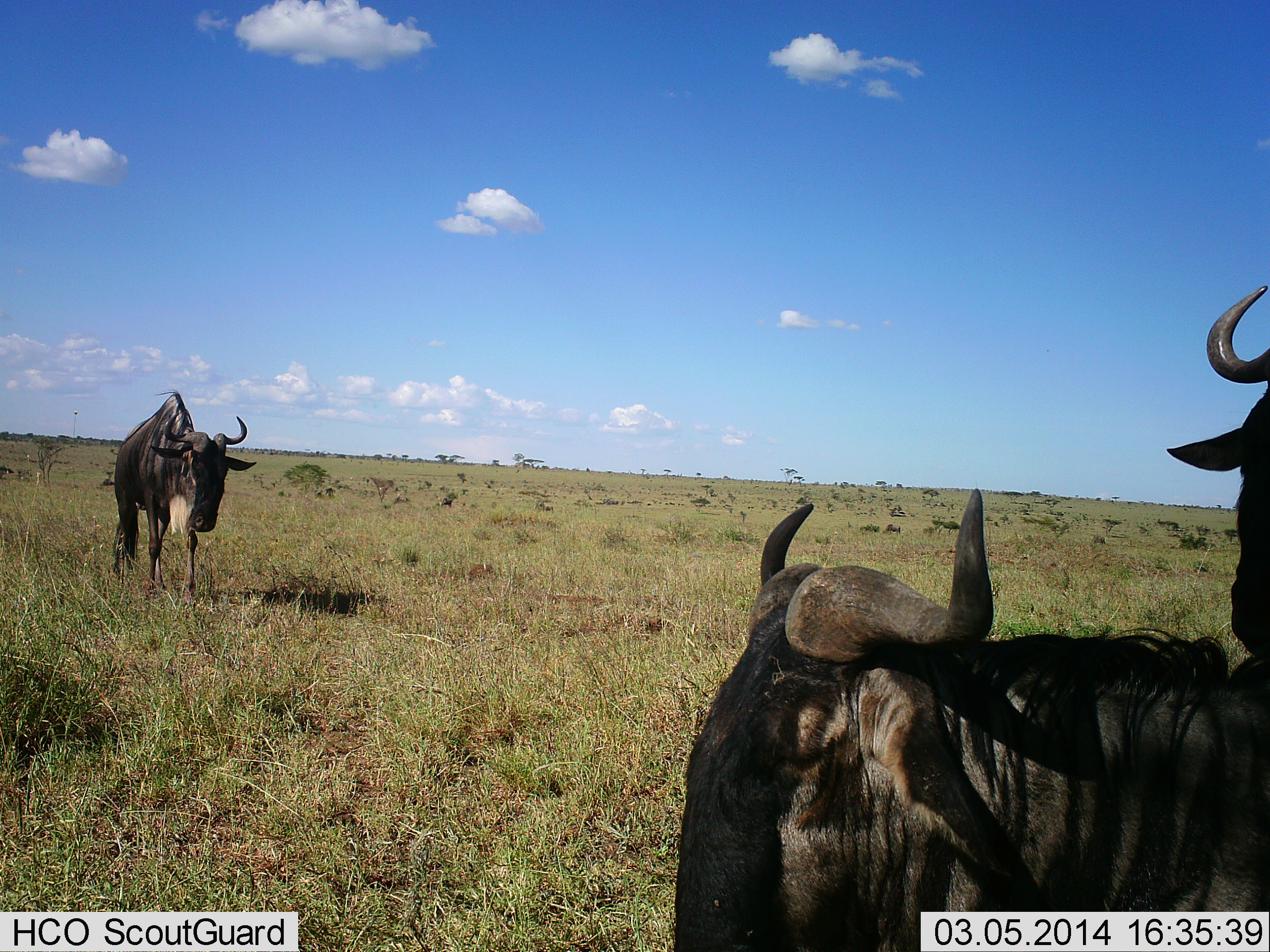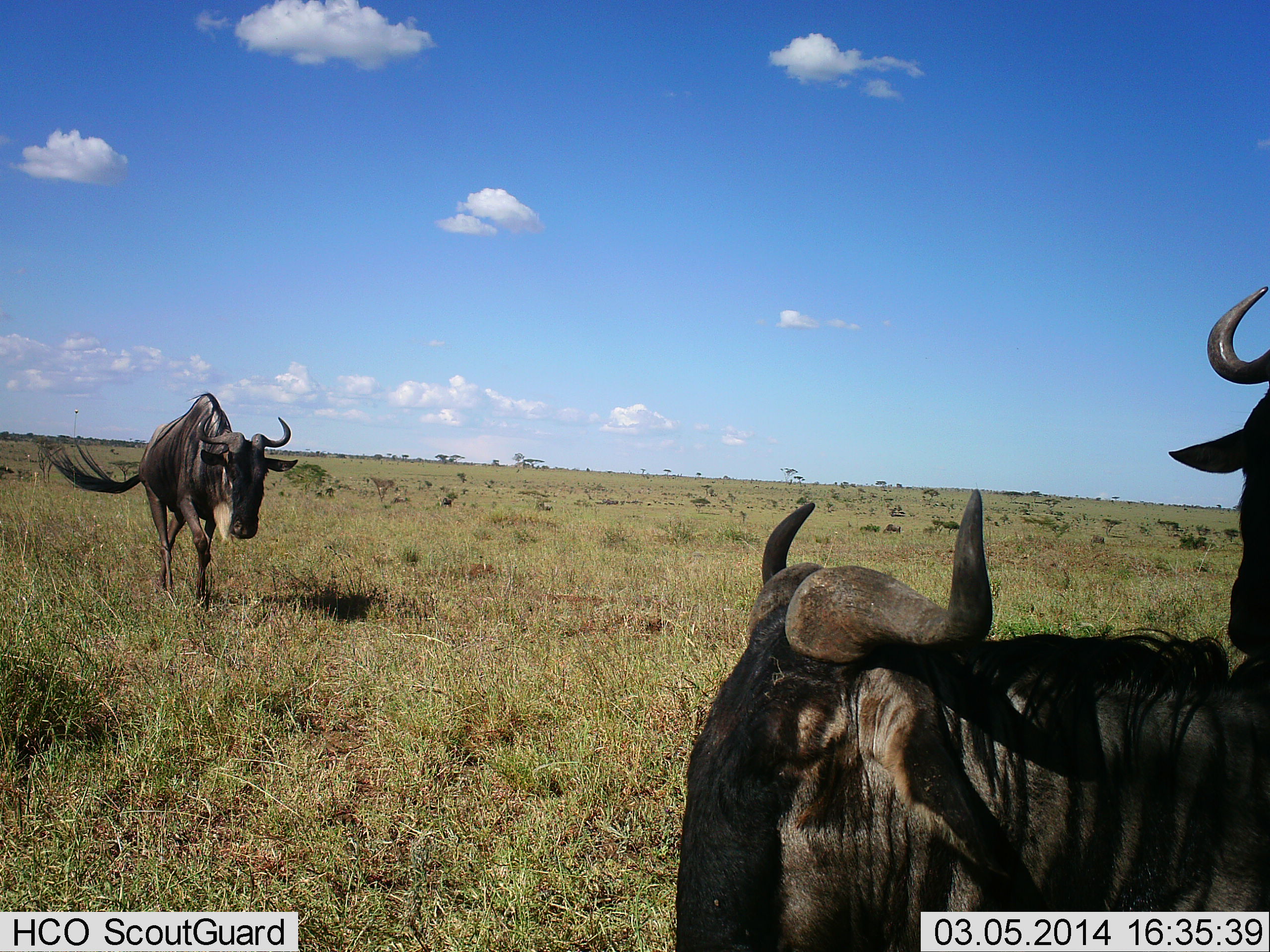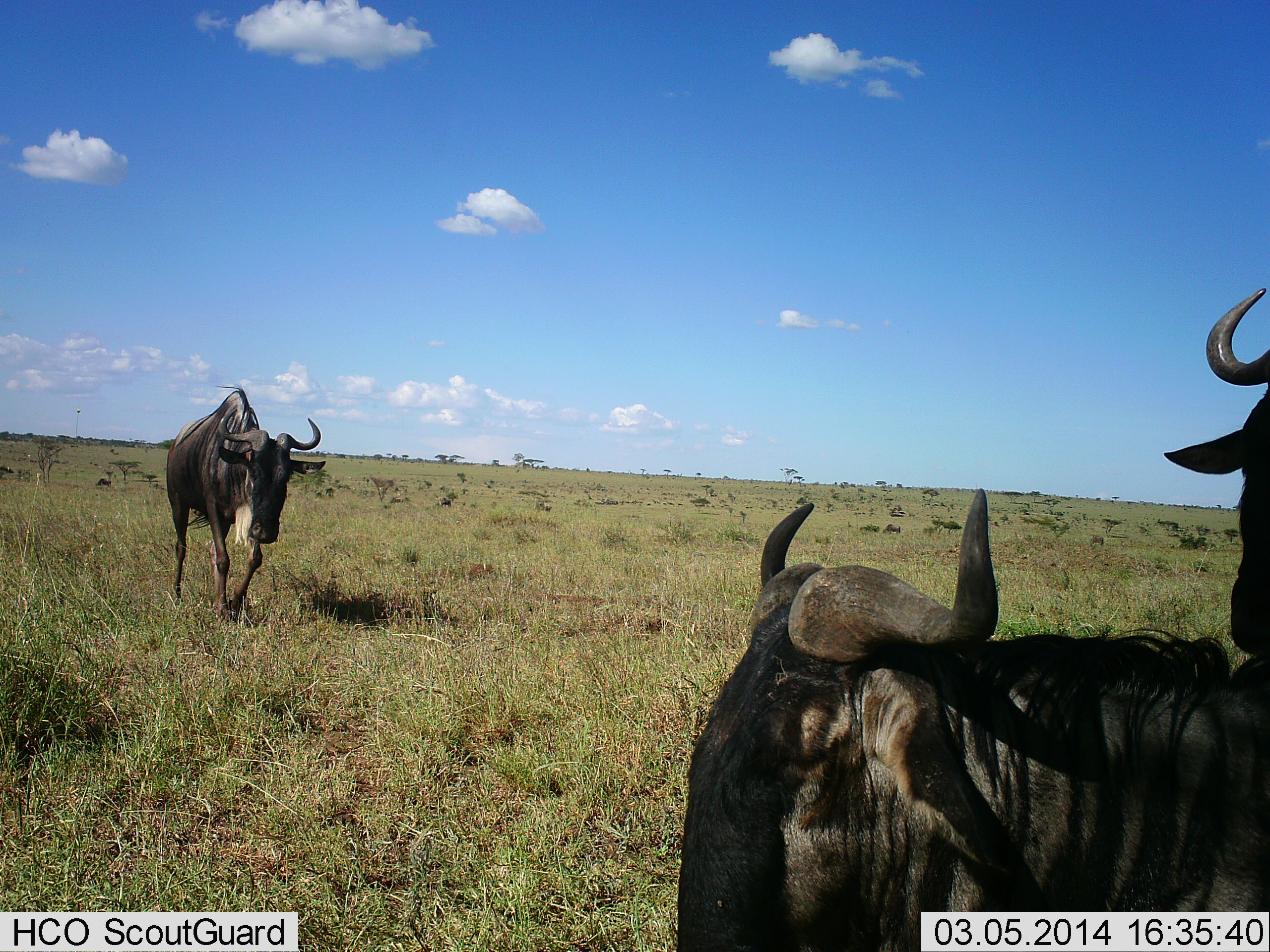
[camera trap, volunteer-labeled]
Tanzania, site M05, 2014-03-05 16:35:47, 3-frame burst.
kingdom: Animalia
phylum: Chordata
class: Mammalia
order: Artiodactyla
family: Bovidae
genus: Connochaetes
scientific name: Connochaetes taurinus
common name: blue wildebeest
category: wildebeest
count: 3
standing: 90%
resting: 40%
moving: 70%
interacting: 10%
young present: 0%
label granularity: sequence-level